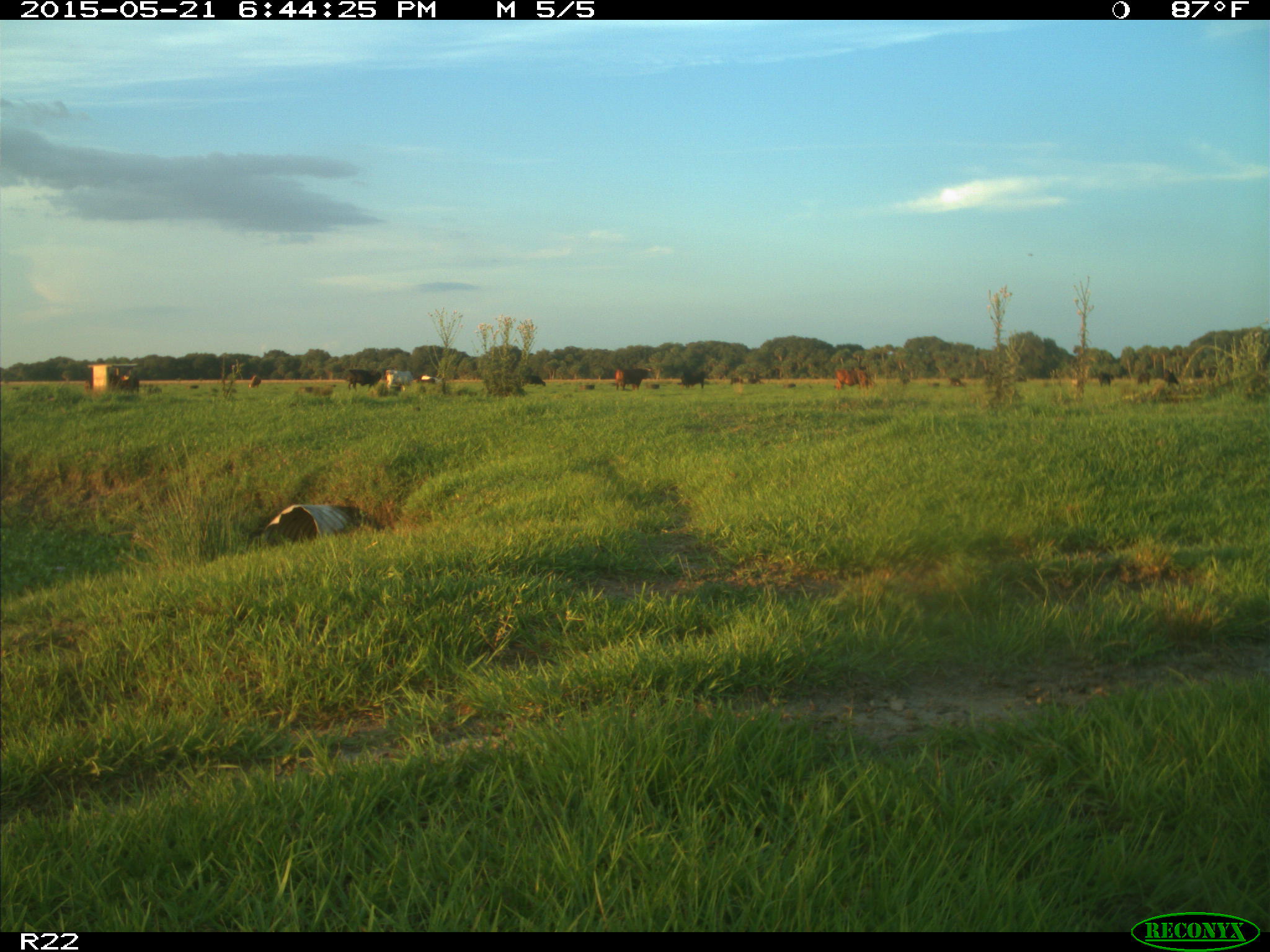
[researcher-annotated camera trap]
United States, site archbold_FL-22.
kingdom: Animalia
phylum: Chordata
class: Mammalia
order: Artiodactyla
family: Bovidae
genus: Bos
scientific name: Bos taurus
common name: domestic cow